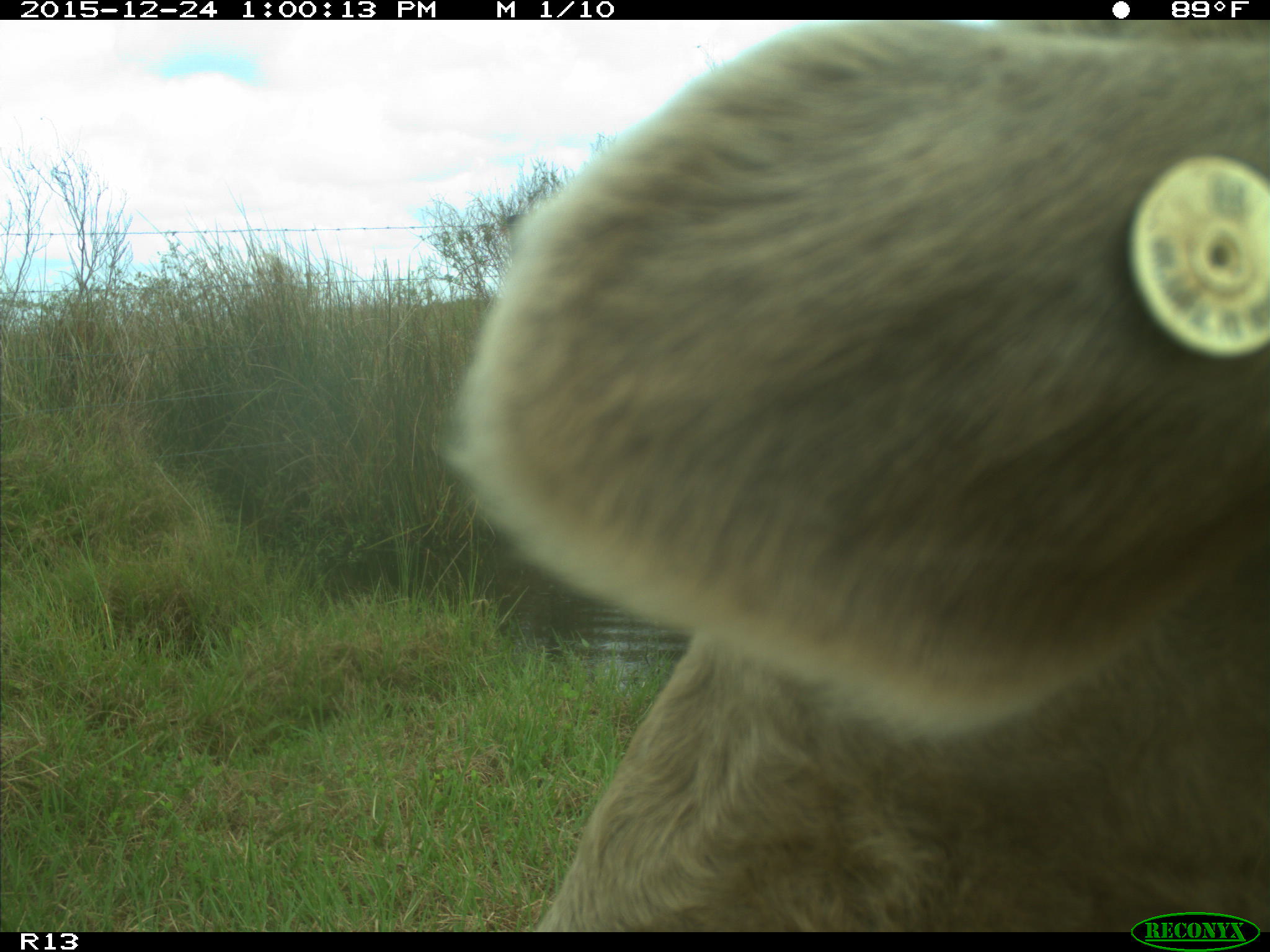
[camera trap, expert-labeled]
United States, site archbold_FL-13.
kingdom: Animalia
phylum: Chordata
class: Mammalia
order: Artiodactyla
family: Bovidae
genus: Bos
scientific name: Bos taurus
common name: domestic cow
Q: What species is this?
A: Bos taurus (domestic cow).